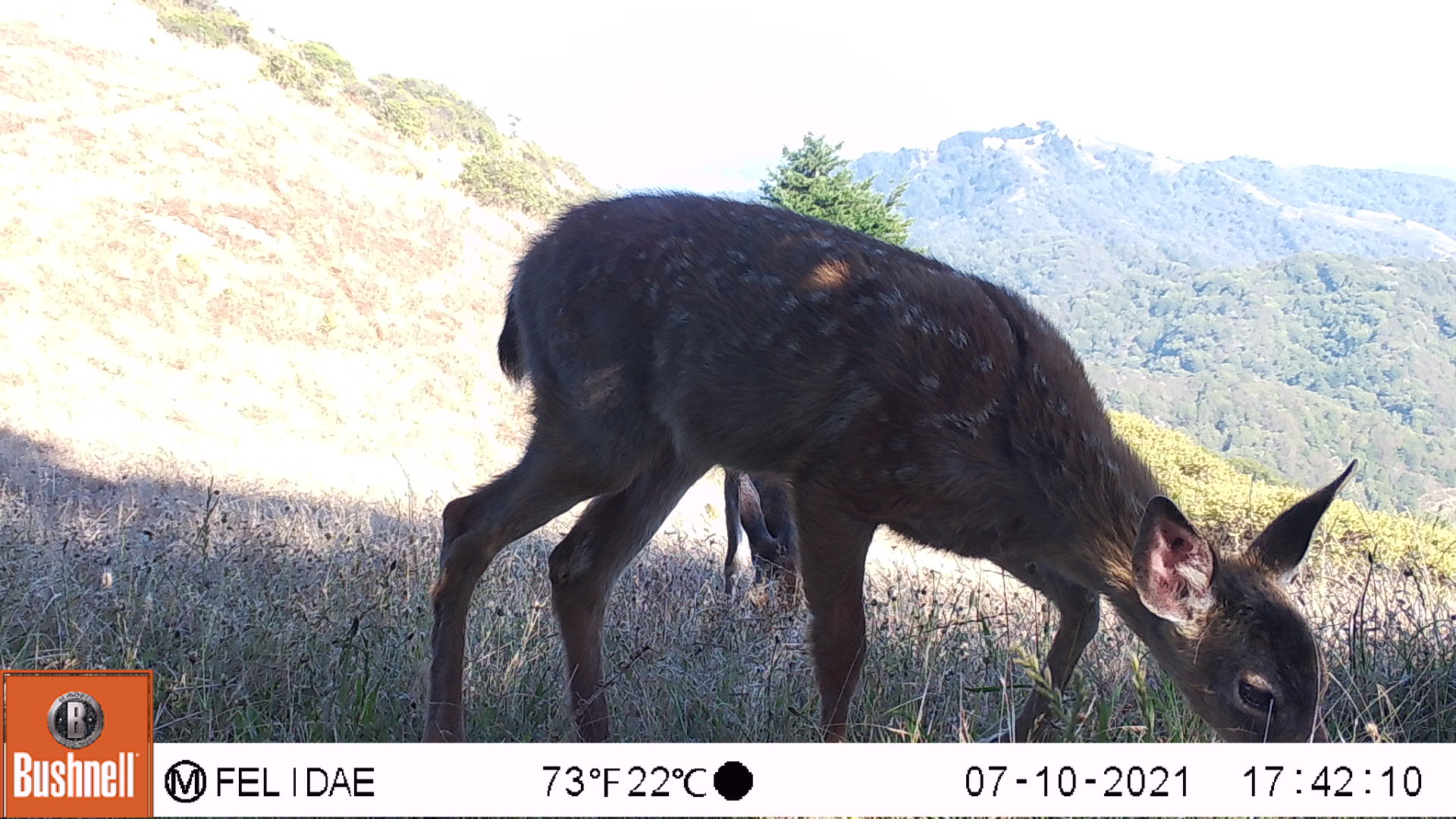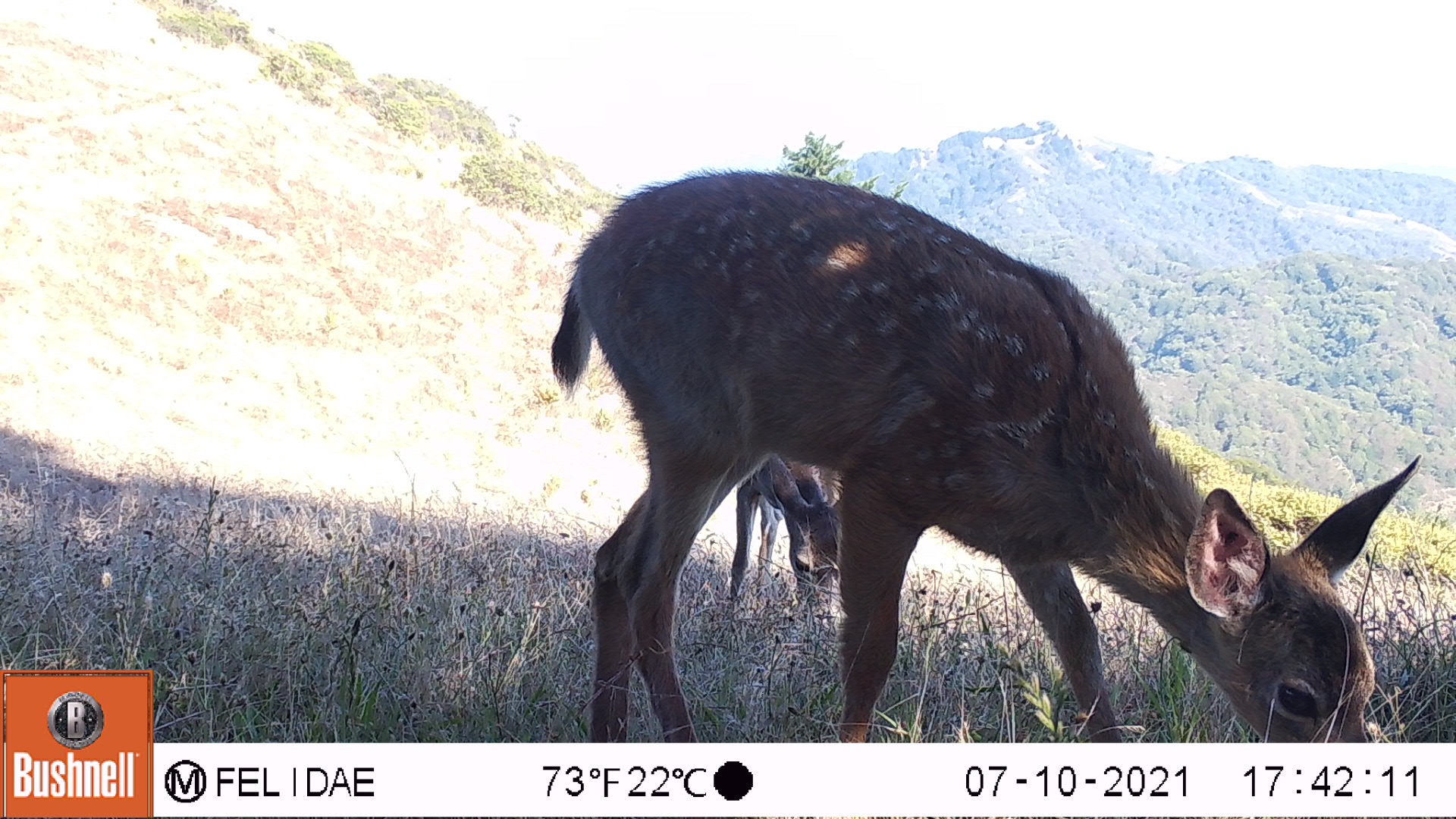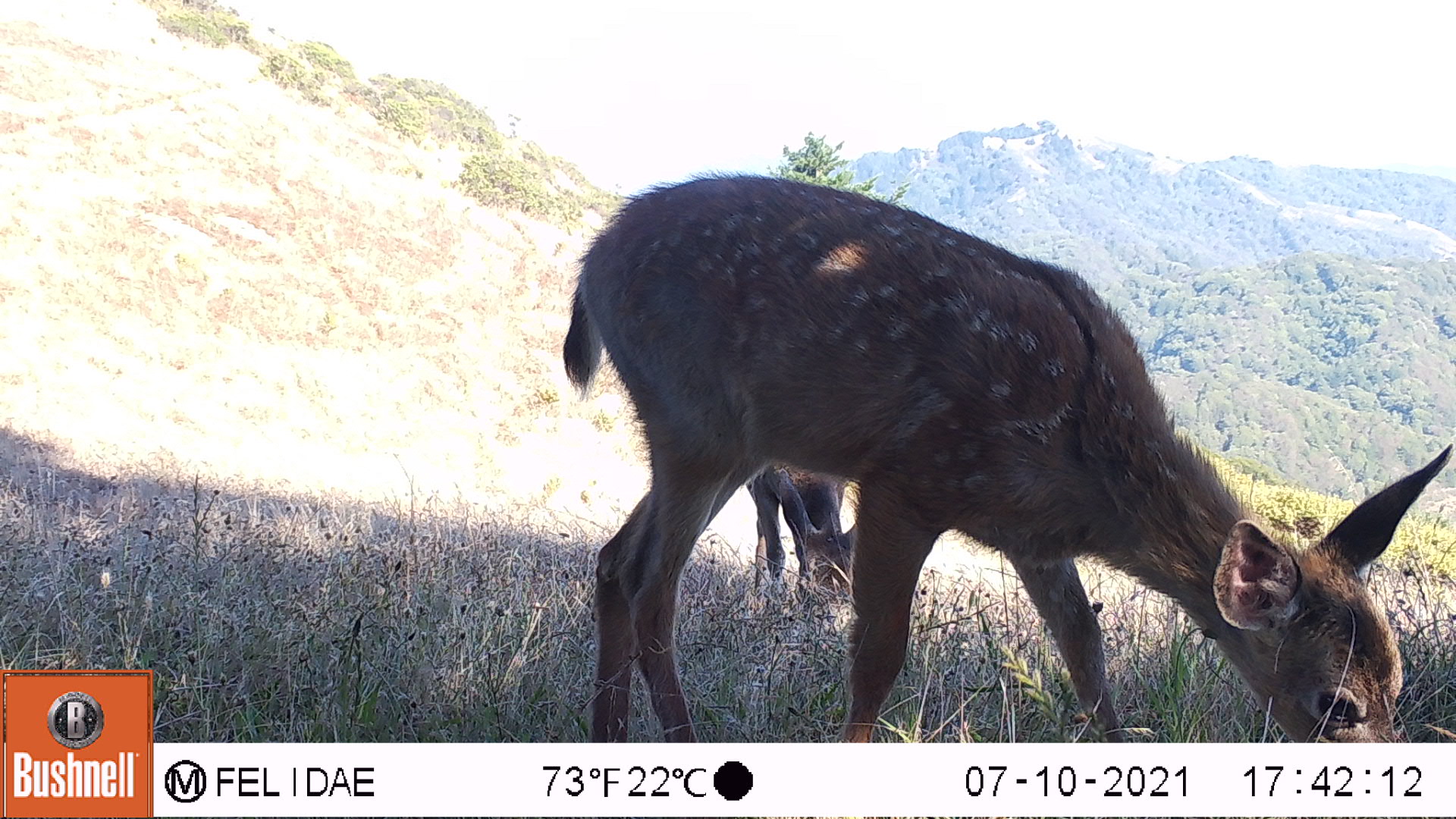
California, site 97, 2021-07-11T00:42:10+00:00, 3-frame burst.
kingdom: Animalia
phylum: Chordata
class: Mammalia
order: Artiodactyla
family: Cervidae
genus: Odocoileus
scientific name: Odocoileus hemionus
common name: mule deer